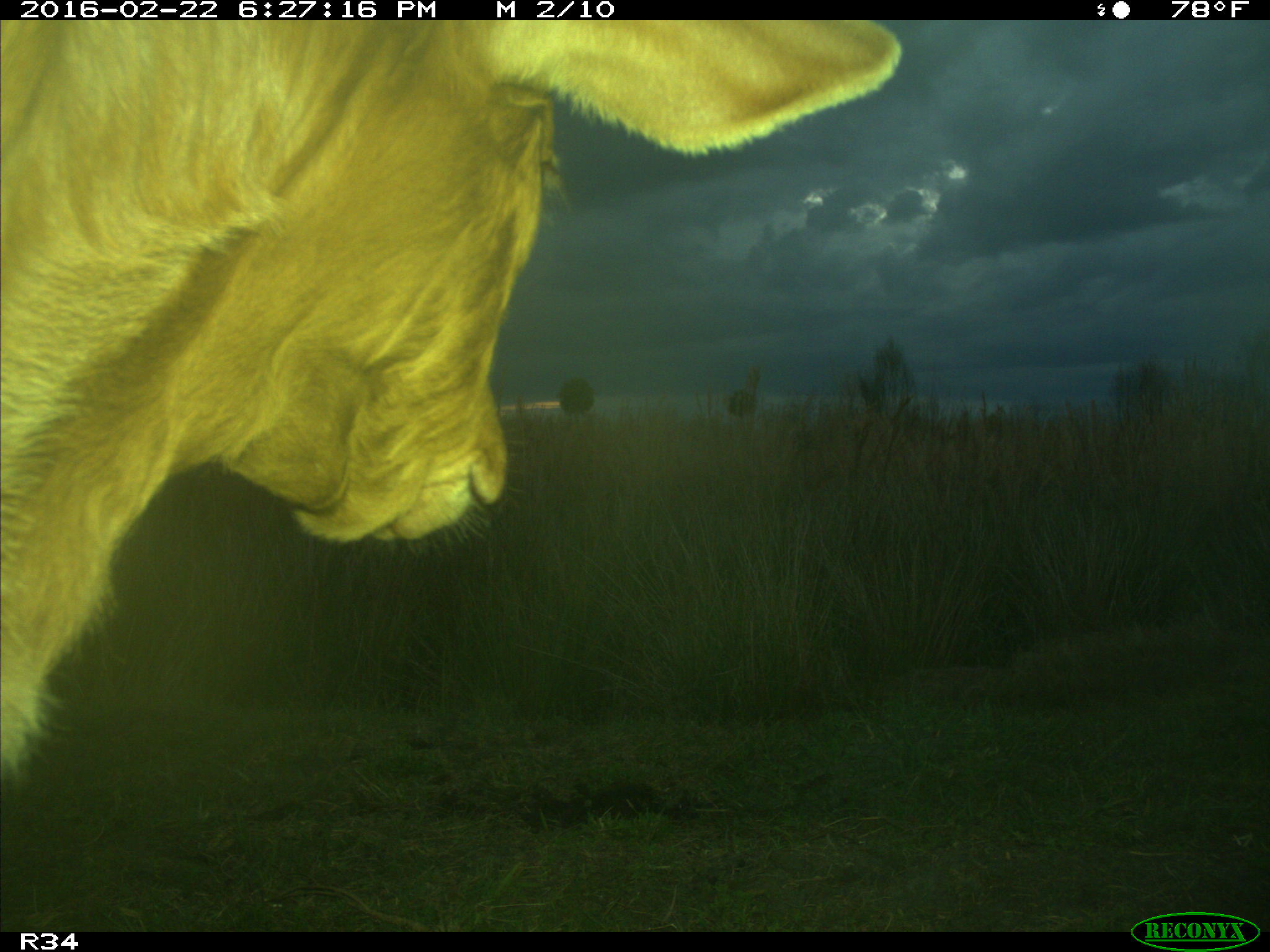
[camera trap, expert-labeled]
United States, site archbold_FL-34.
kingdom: Animalia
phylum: Chordata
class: Mammalia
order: Artiodactyla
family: Bovidae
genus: Bos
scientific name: Bos taurus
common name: domestic cow